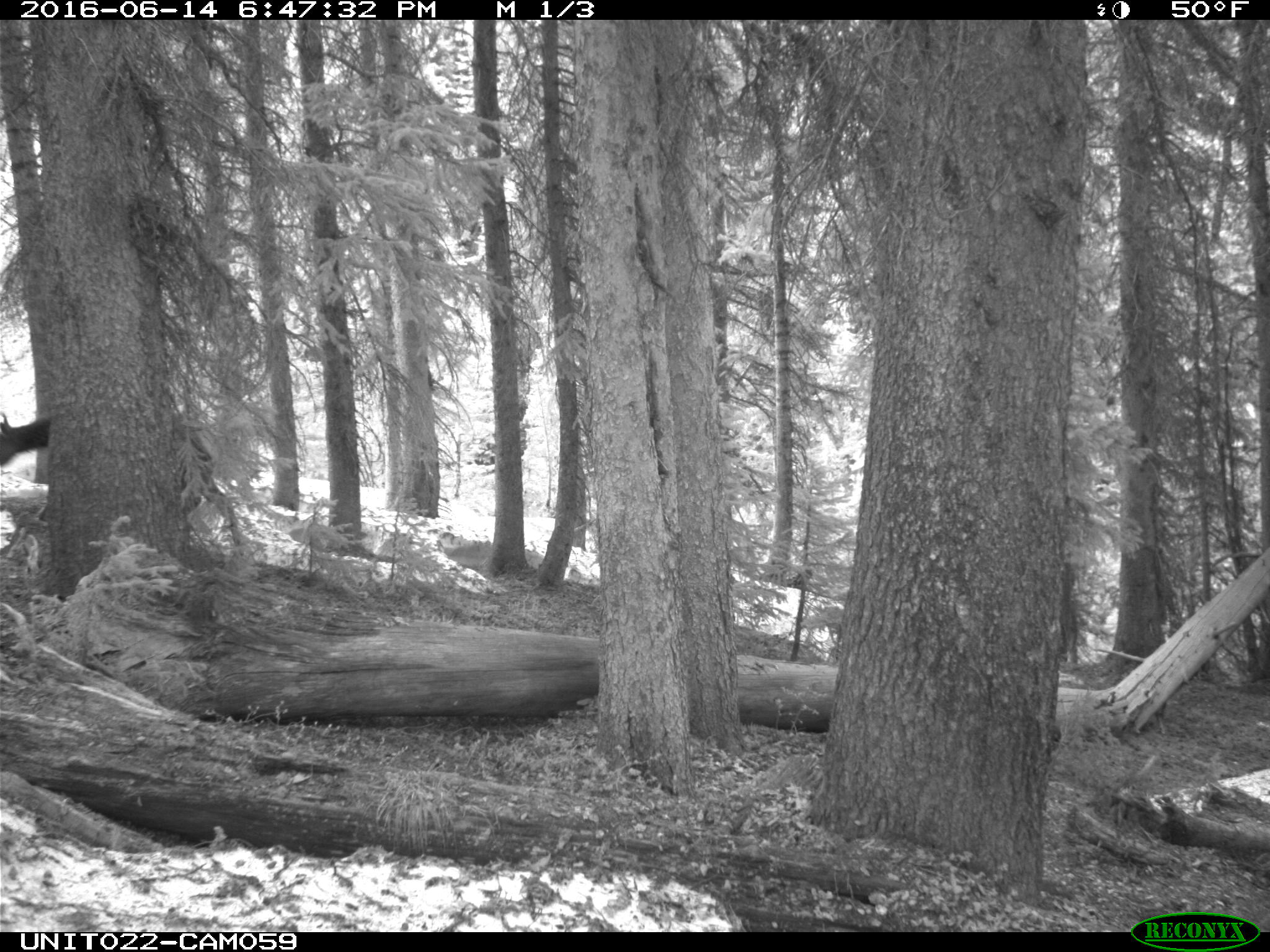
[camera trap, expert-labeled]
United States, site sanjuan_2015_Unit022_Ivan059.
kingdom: Animalia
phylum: Chordata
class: Mammalia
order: Artiodactyla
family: Cervidae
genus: Cervus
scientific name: Cervus elaphus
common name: red deer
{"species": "Cervus elaphus (red deer)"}